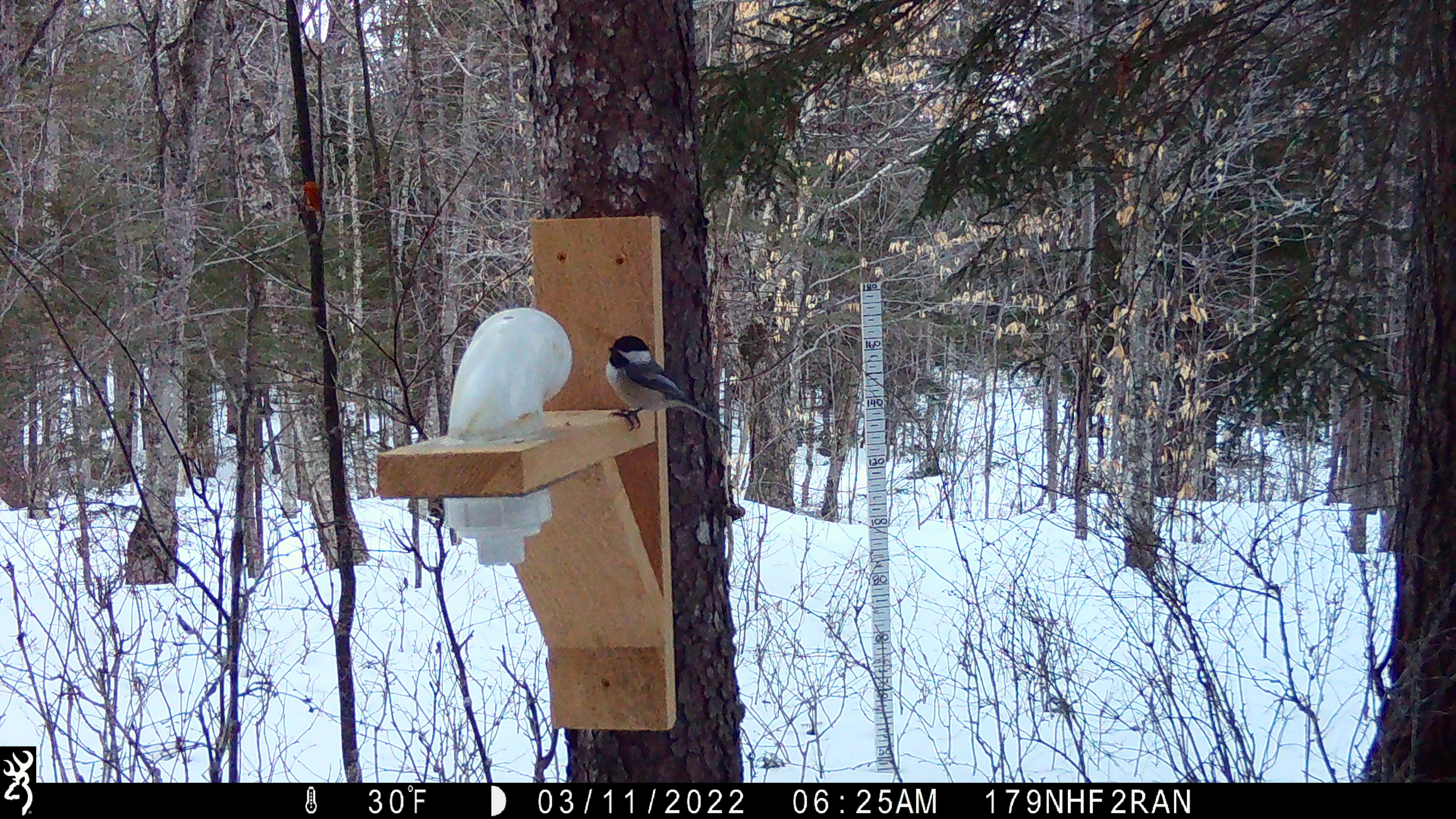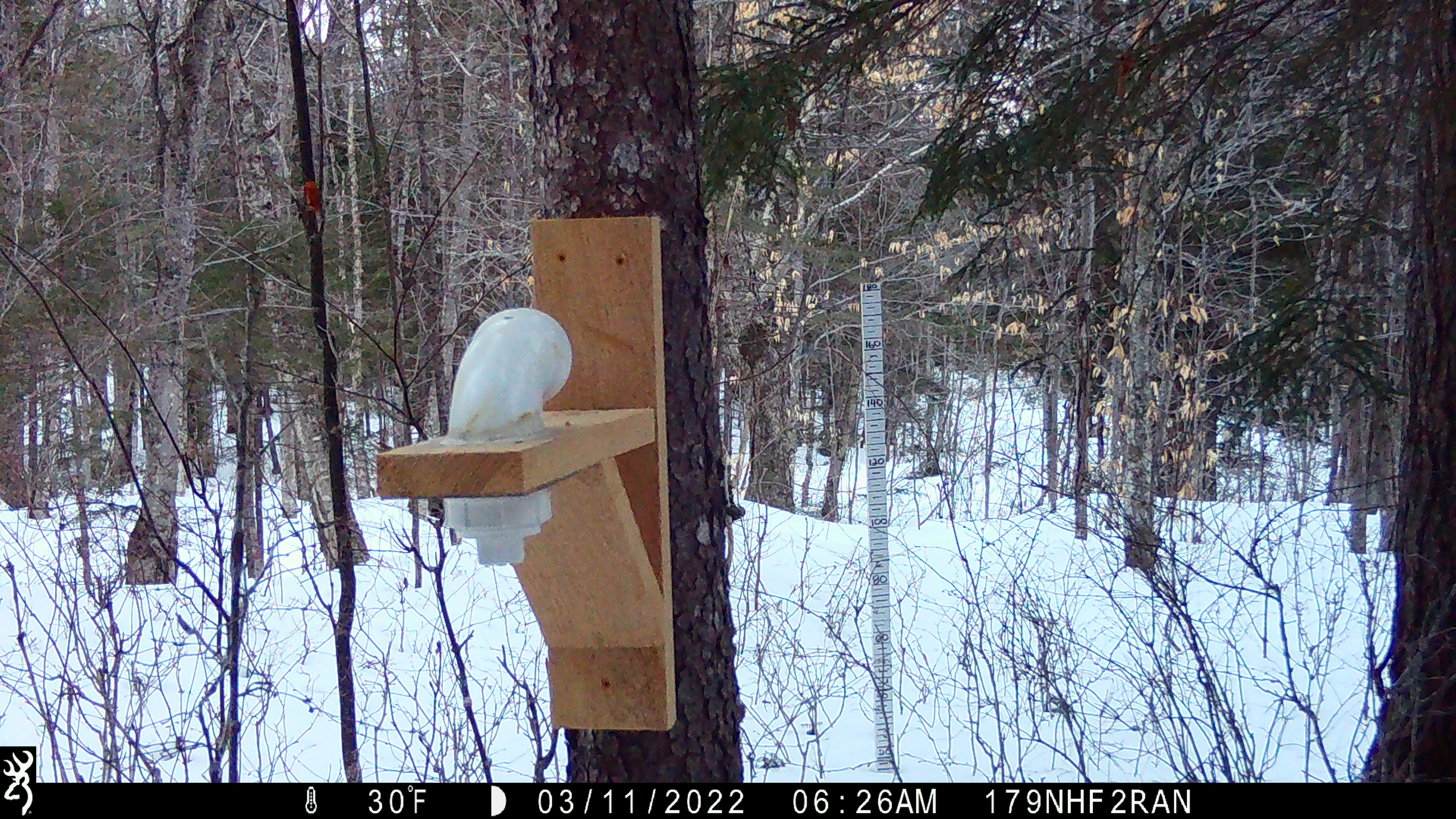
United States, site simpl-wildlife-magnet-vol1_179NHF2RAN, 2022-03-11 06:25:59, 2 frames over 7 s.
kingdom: Animalia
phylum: Chordata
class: Aves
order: Passeriformes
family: Paridae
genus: Poecile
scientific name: Poecile atricapillus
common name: black-capped chickadee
Black-capped chickadee (Poecile atricapillus).